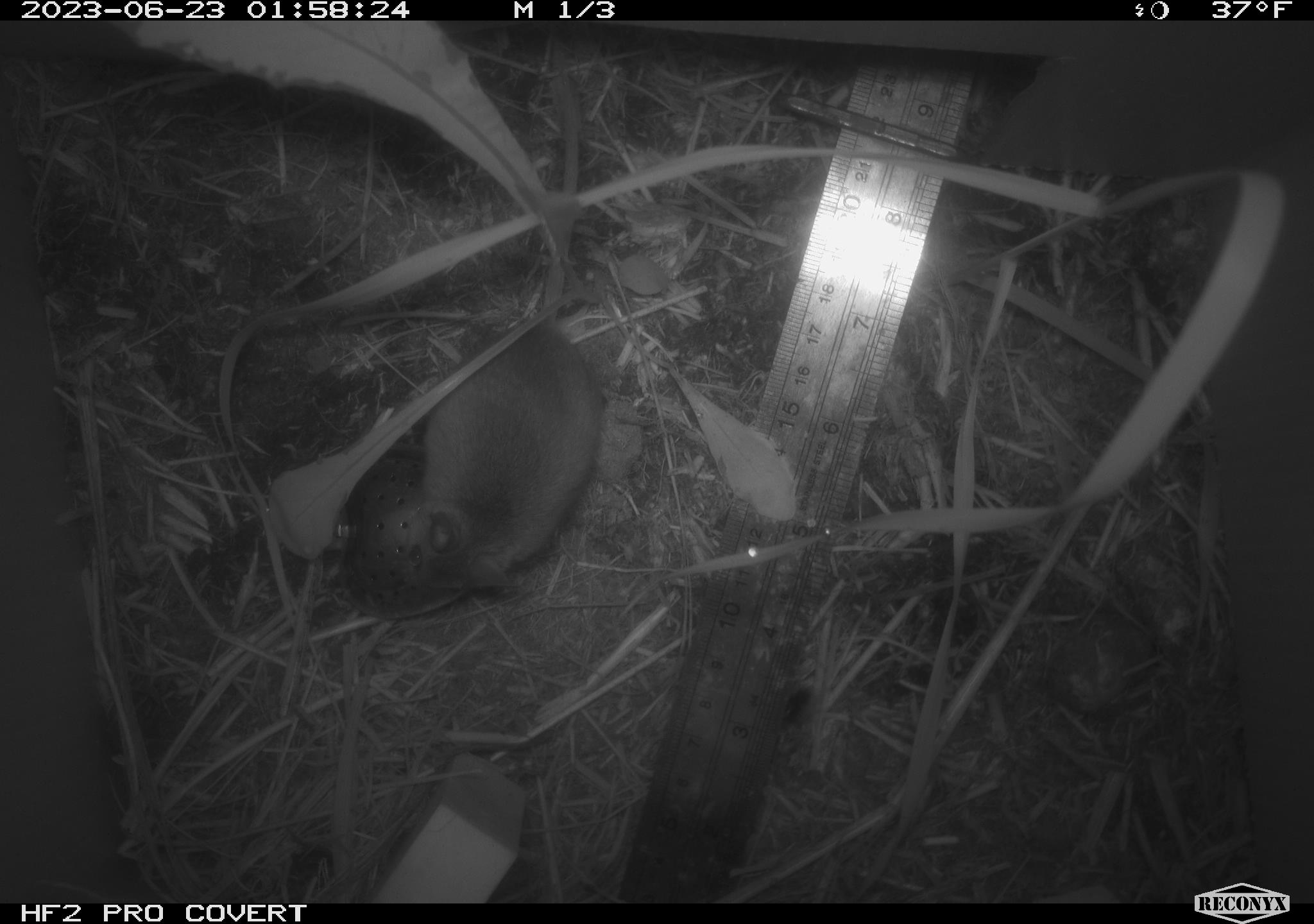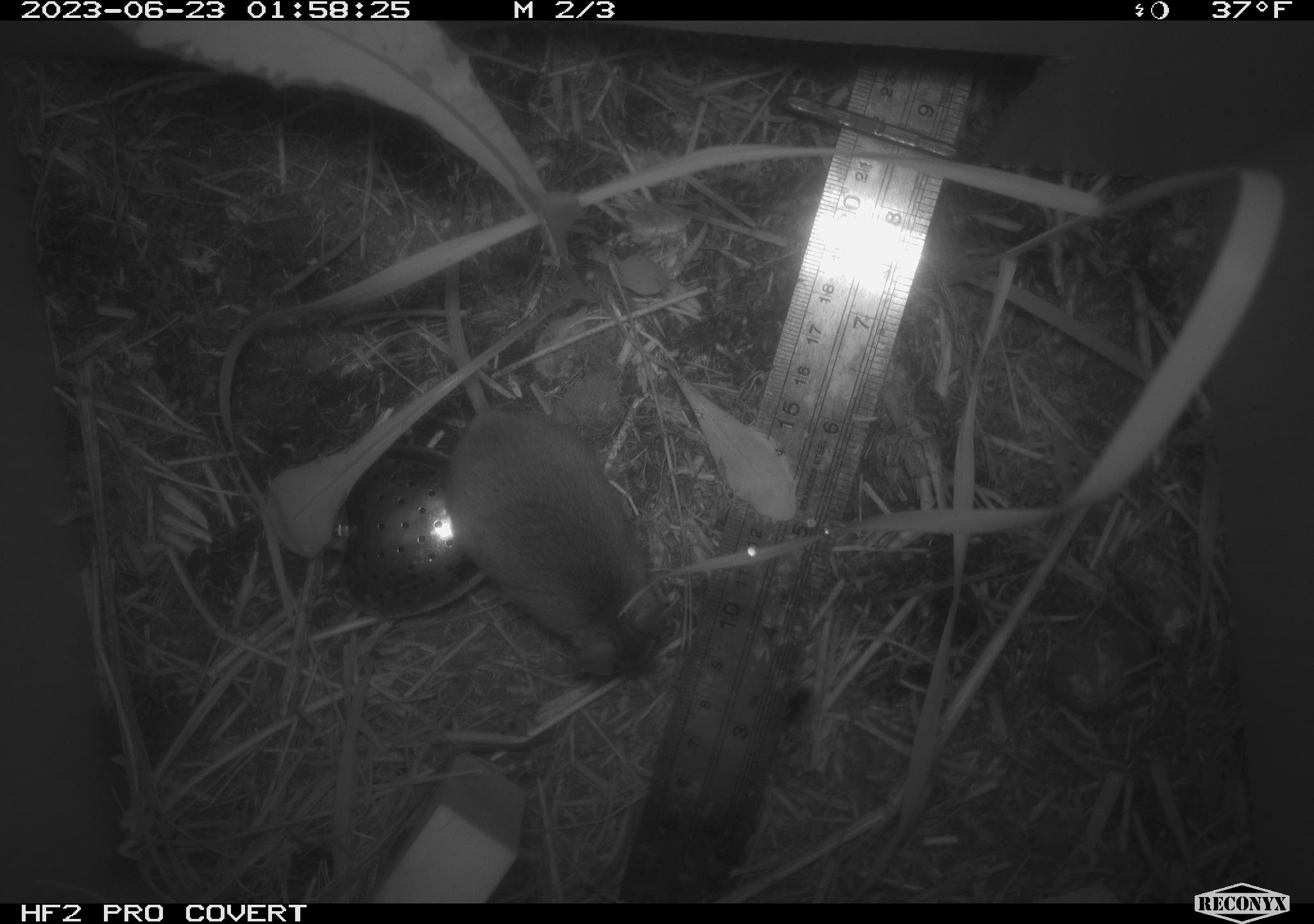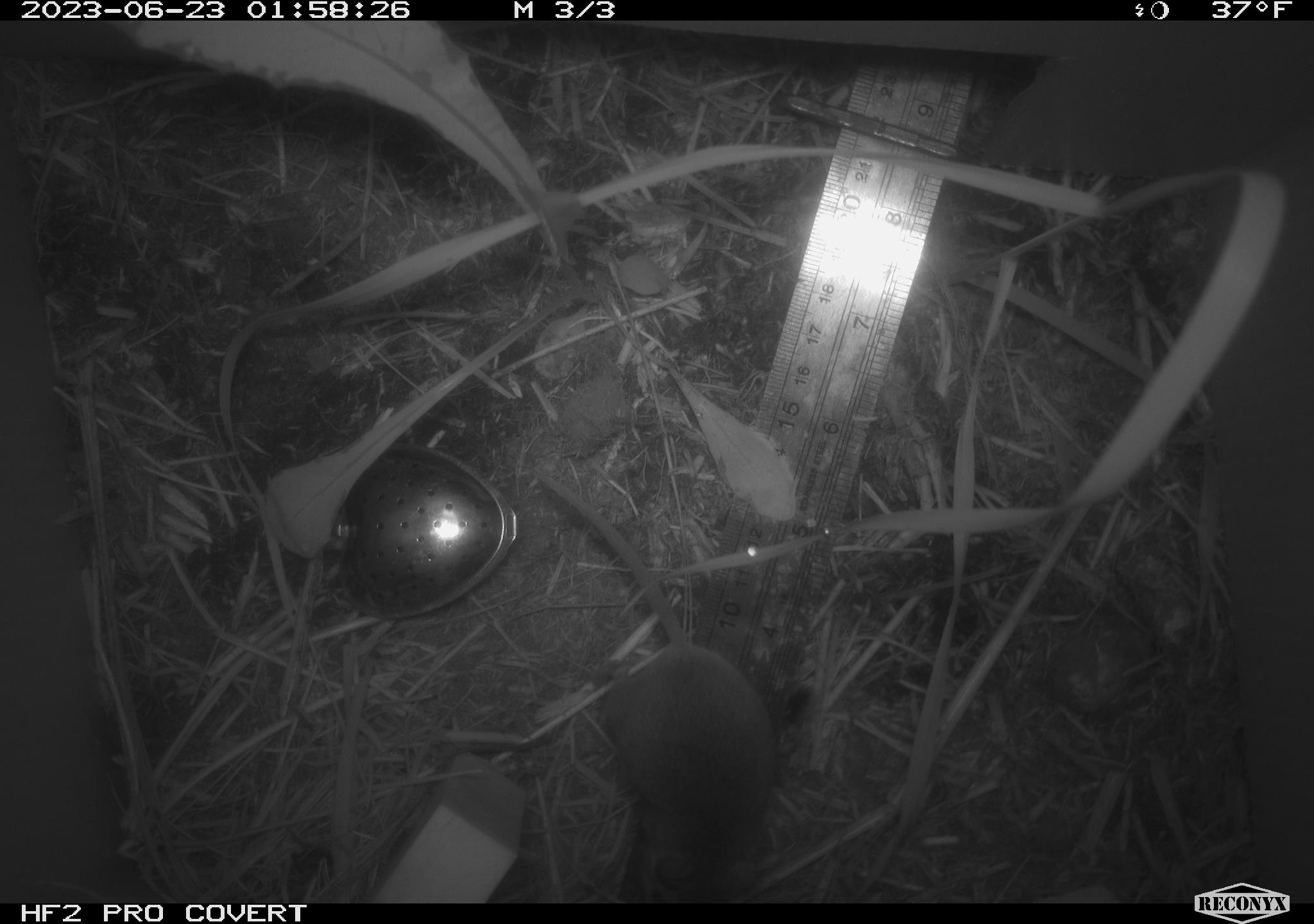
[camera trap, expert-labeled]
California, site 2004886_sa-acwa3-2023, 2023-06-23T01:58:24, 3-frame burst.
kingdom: Animalia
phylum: Chordata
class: Mammalia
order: Rodentia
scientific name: Rodentia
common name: mouse species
Mouse species (Rodentia).